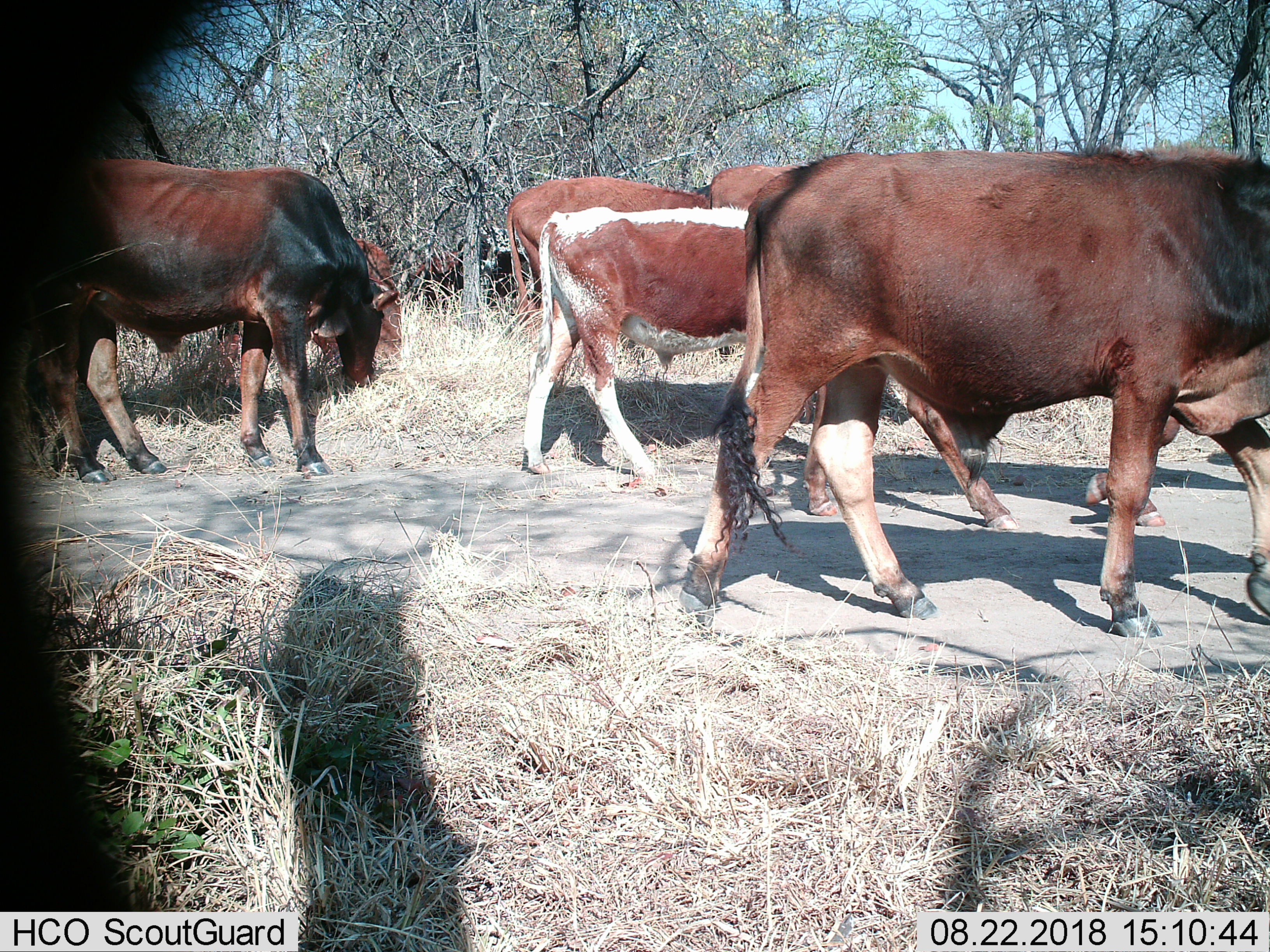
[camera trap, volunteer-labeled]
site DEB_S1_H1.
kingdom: Animalia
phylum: Chordata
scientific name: Vertebrata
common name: domestic animal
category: domesticanimal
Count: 9.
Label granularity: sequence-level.